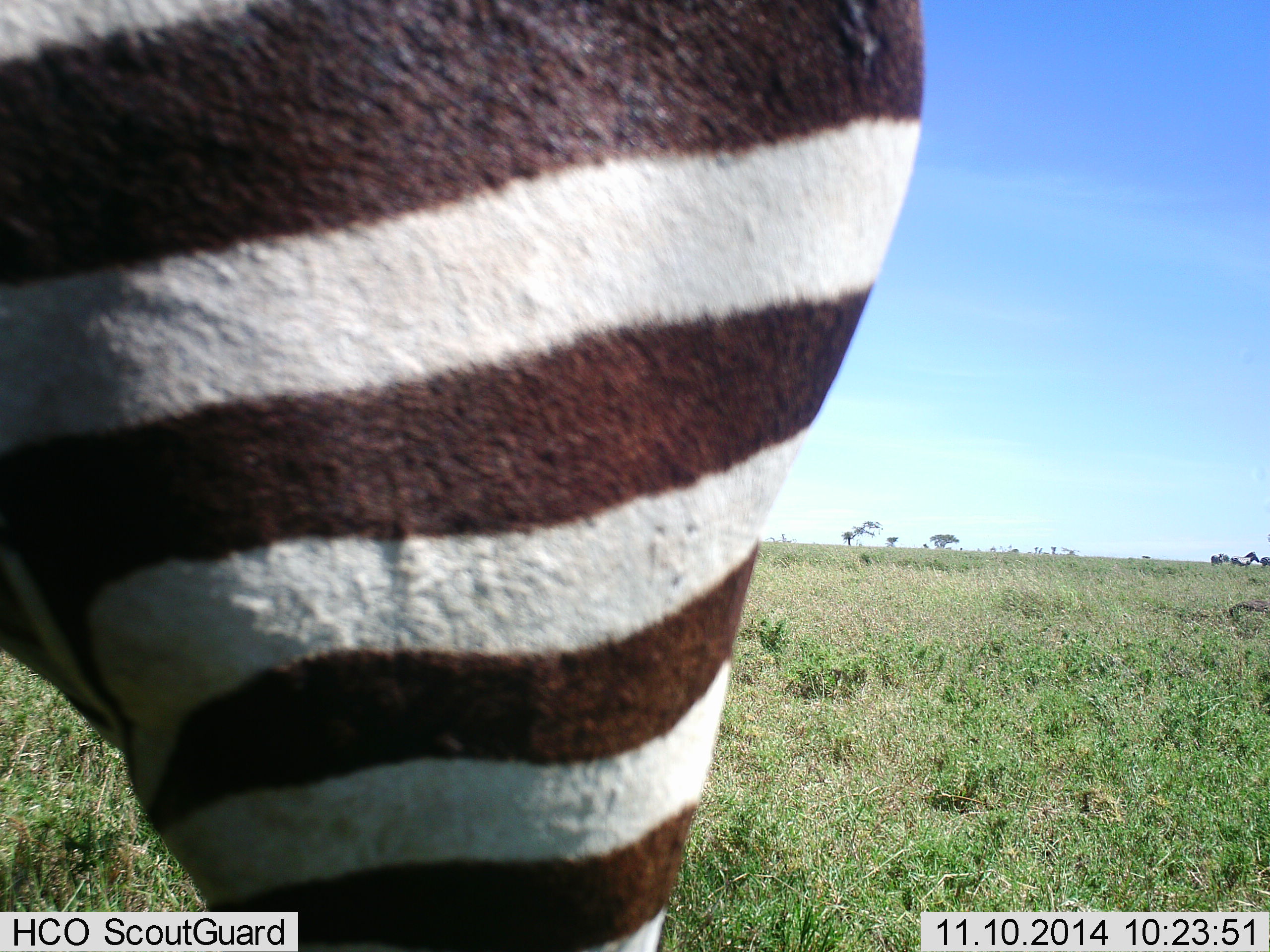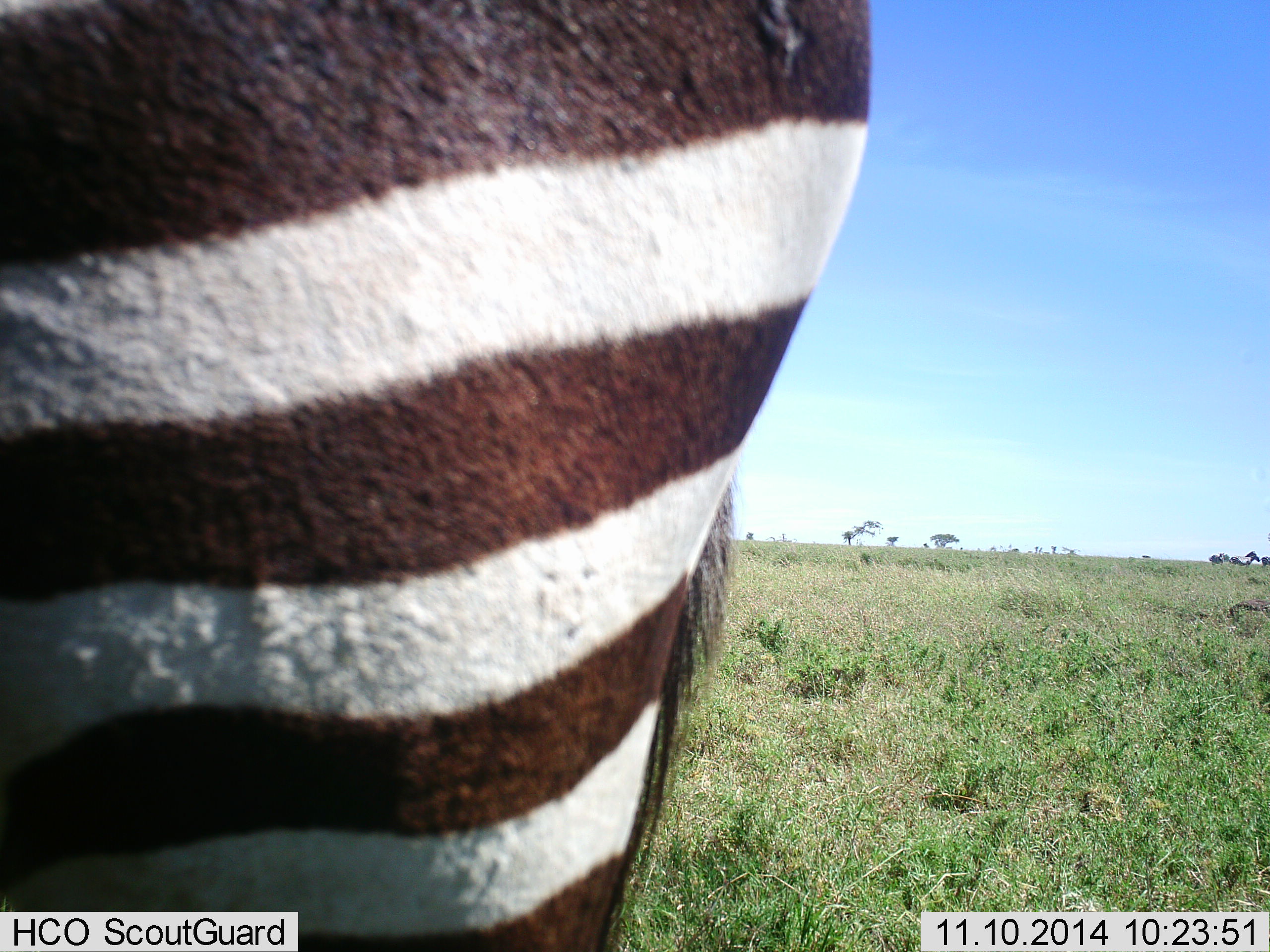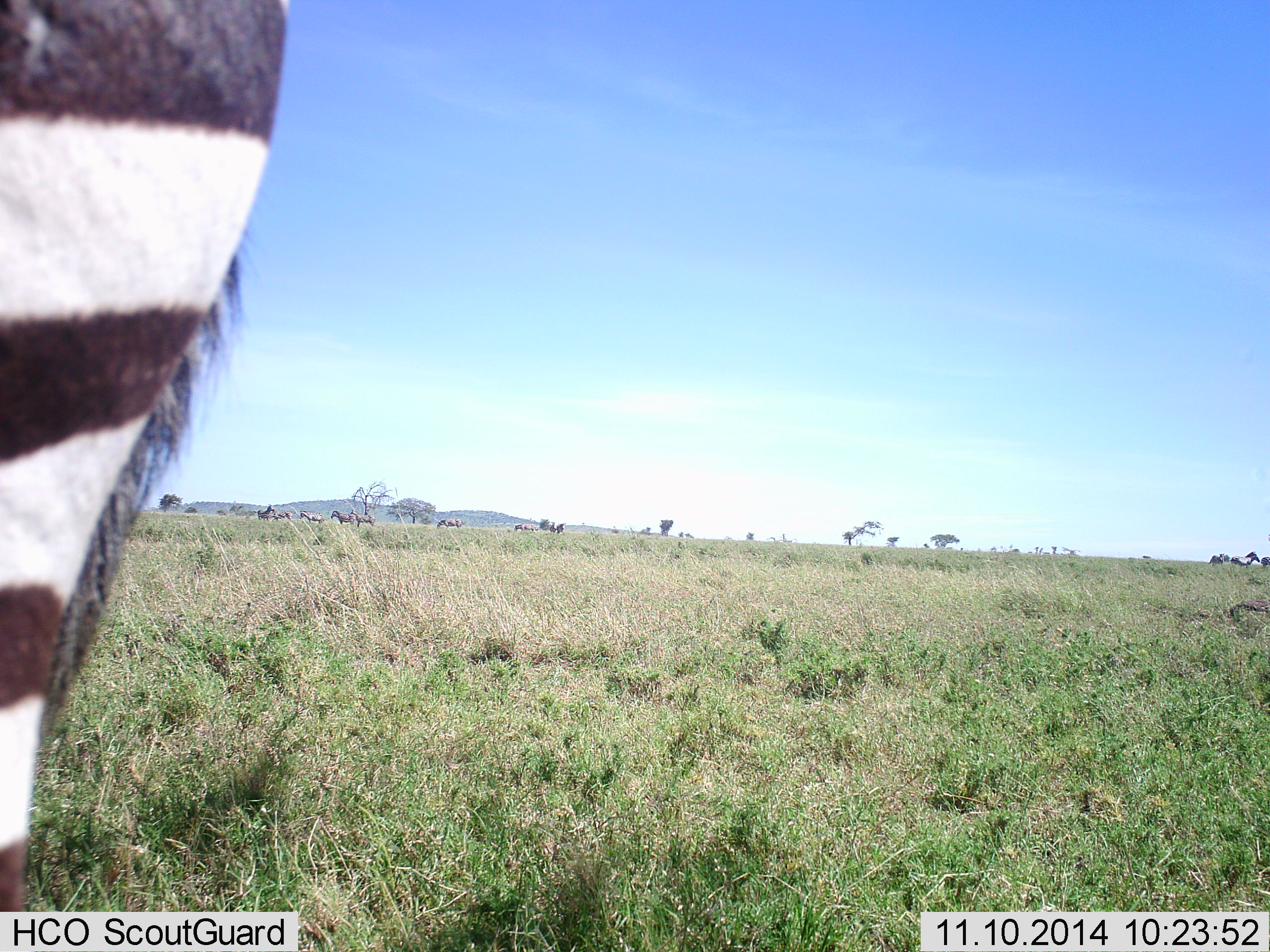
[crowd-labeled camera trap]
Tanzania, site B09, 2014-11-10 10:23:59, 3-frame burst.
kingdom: Animalia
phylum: Chordata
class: Mammalia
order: Perissodactyla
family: Equidae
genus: Equus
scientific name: Equus quagga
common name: plains zebra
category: zebra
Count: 1.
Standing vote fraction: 70%.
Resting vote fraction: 10%.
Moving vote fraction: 50%.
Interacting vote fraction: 0%.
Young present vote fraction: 0%.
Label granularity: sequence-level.